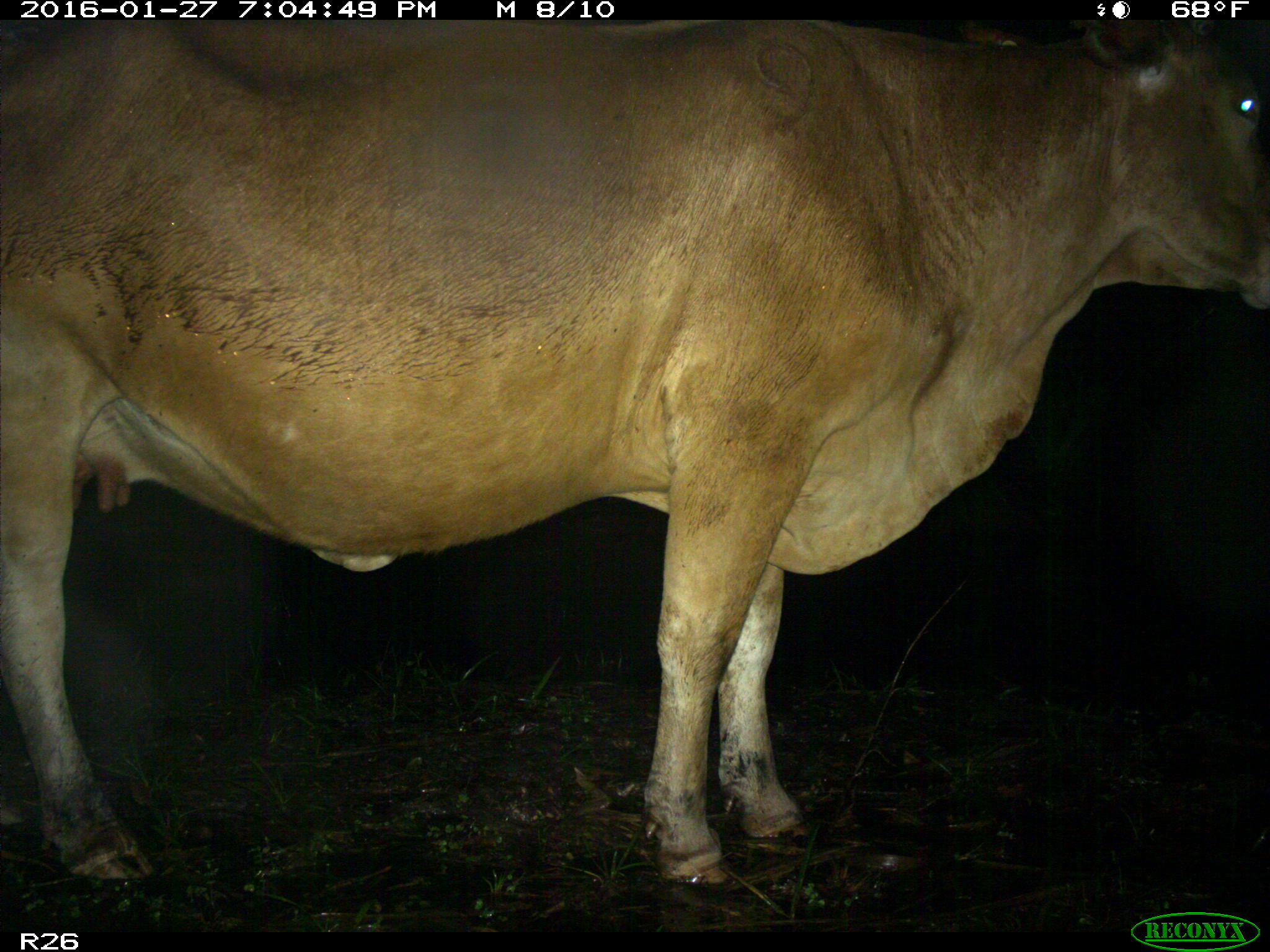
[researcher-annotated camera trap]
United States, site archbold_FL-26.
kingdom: Animalia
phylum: Chordata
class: Mammalia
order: Artiodactyla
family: Bovidae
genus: Bos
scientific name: Bos taurus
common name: domestic cow